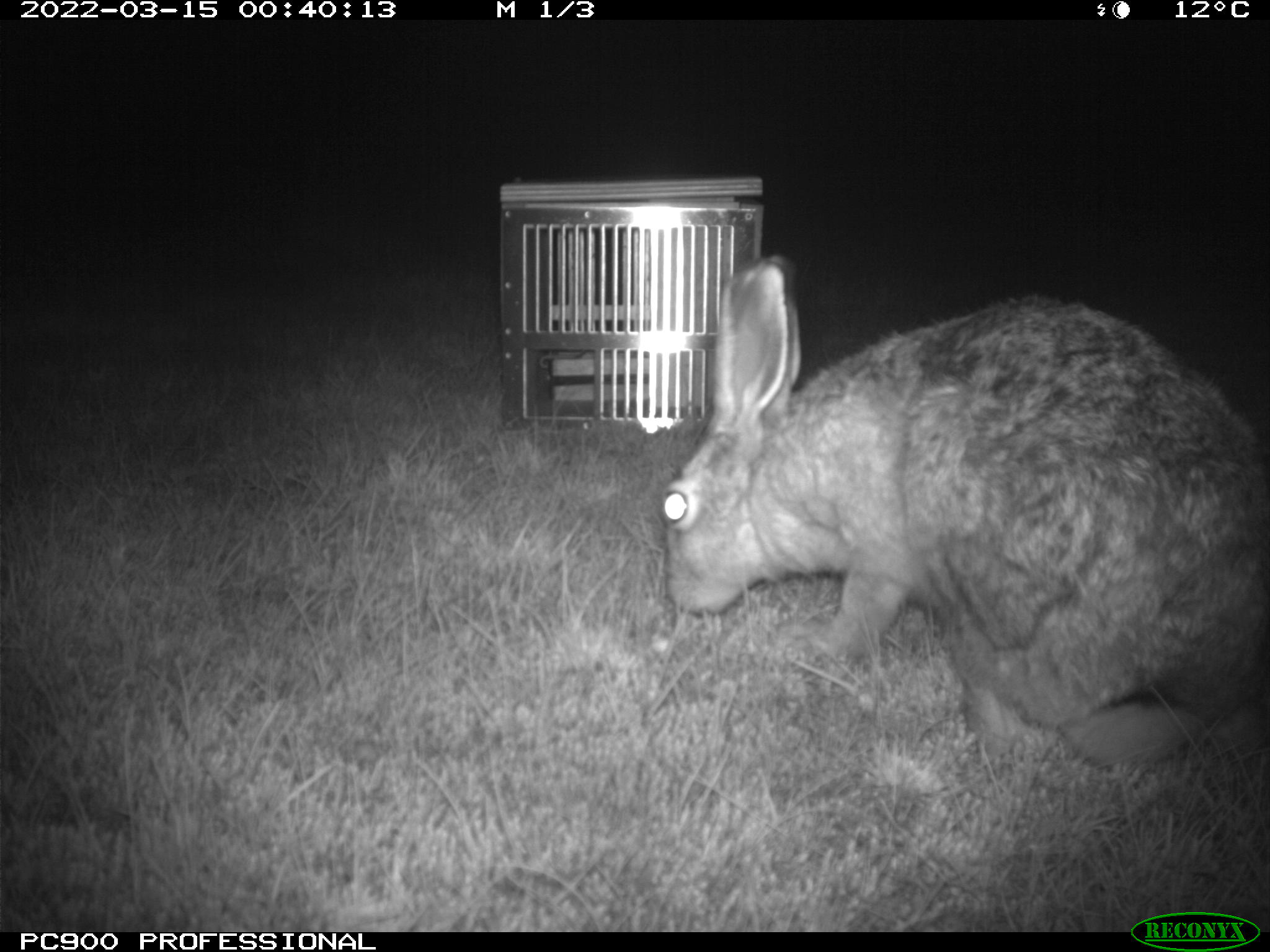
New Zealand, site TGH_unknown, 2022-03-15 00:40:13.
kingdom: Animalia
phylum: Chordata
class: Mammalia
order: Lagomorpha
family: Leporidae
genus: Lepus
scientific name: Lepus europaeus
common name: brown hare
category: hare